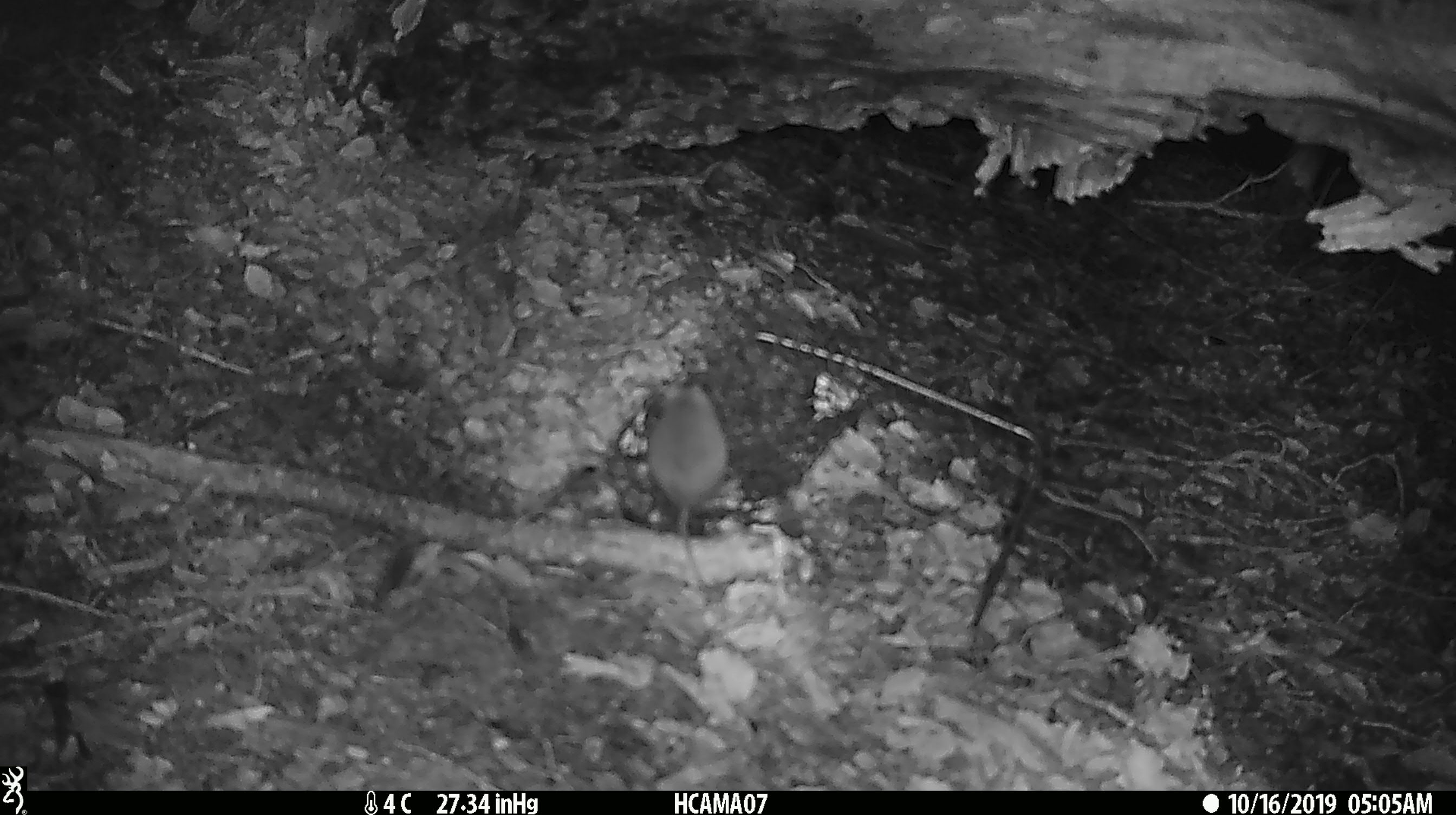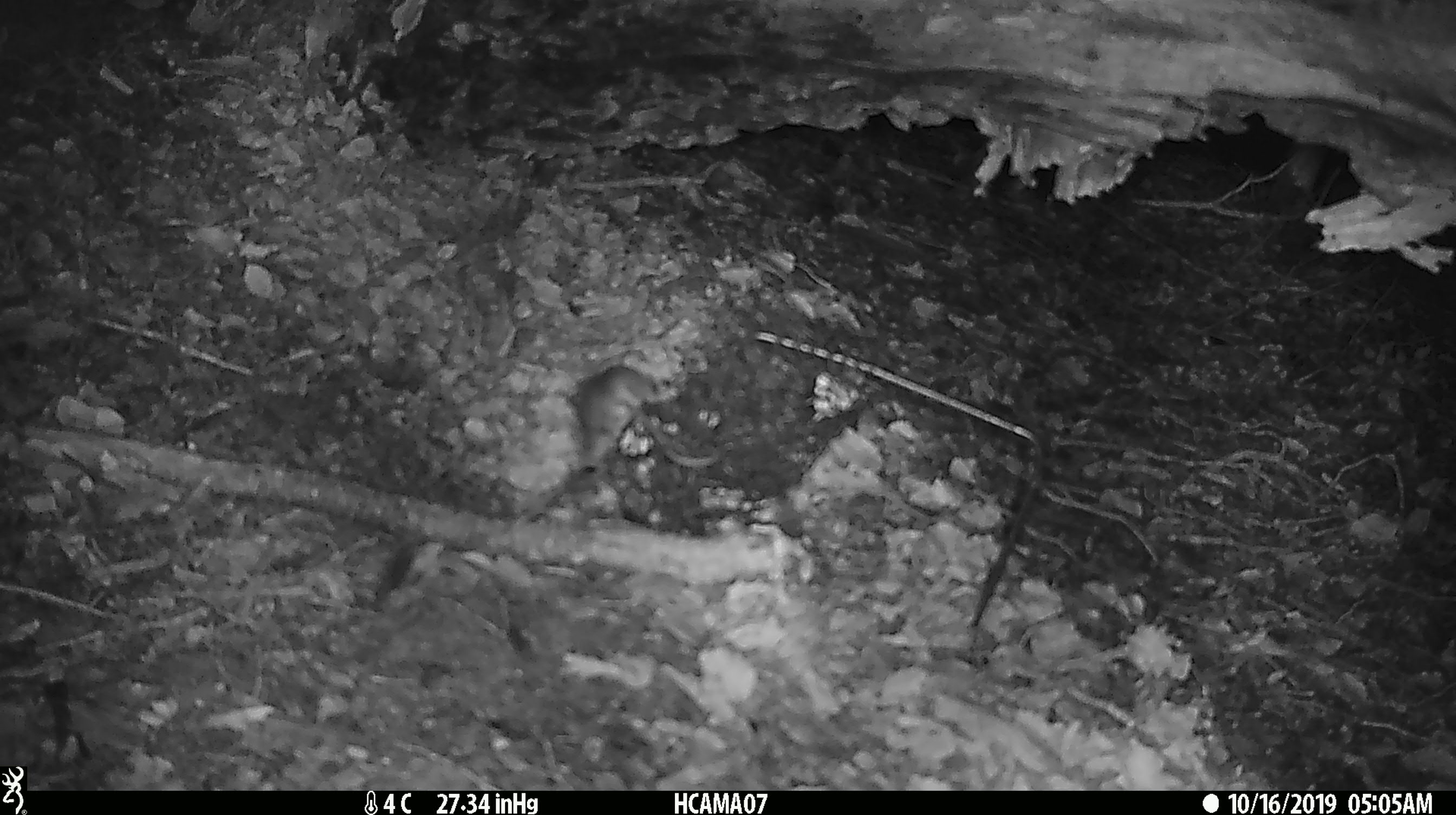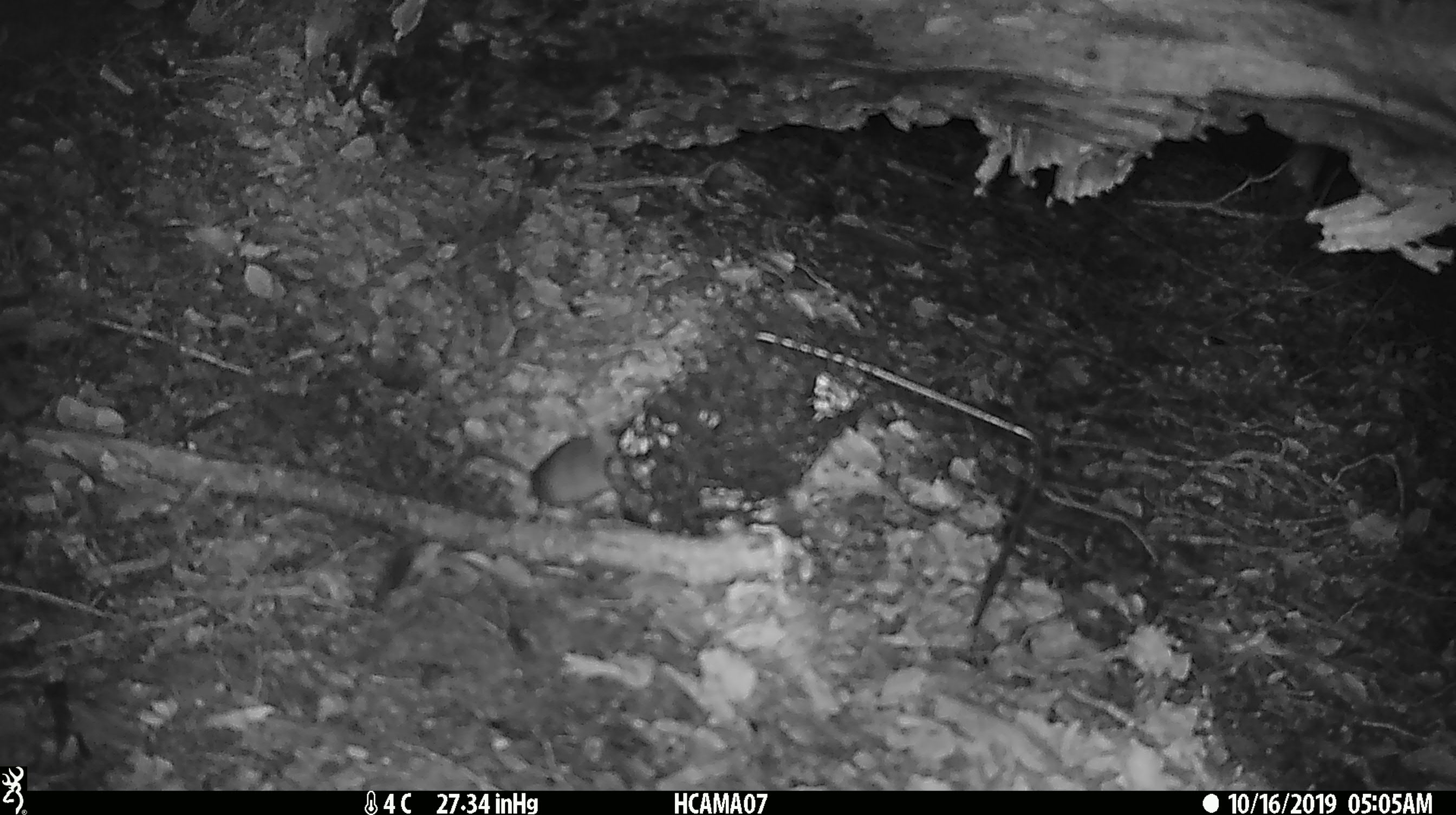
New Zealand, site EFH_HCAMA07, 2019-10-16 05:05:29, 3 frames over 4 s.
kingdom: Animalia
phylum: Chordata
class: Mammalia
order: Rodentia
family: Muridae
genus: Mus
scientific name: Mus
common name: mouse